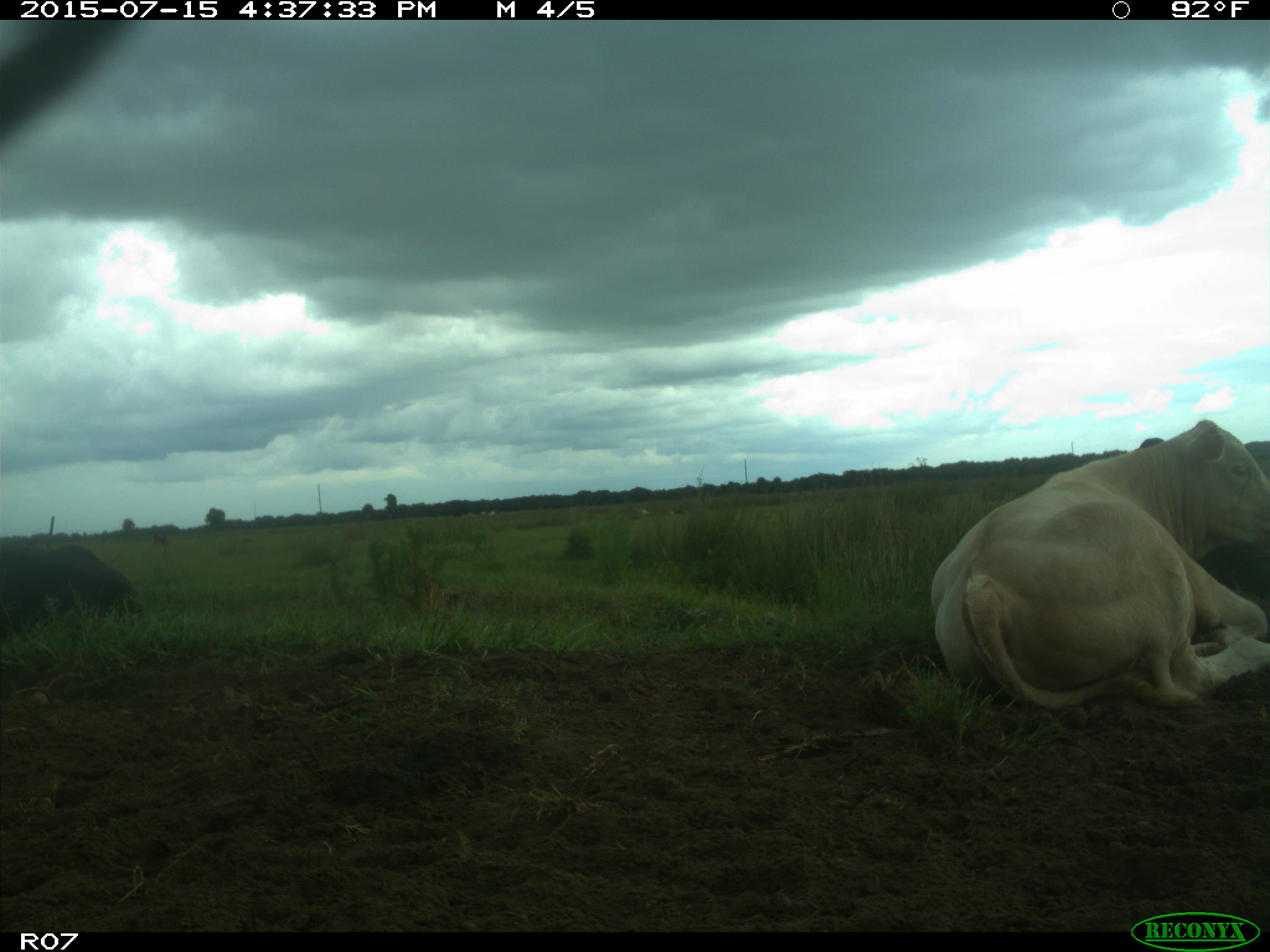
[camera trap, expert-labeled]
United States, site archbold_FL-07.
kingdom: Animalia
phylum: Chordata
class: Mammalia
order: Artiodactyla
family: Bovidae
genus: Bos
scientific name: Bos taurus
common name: domestic cow